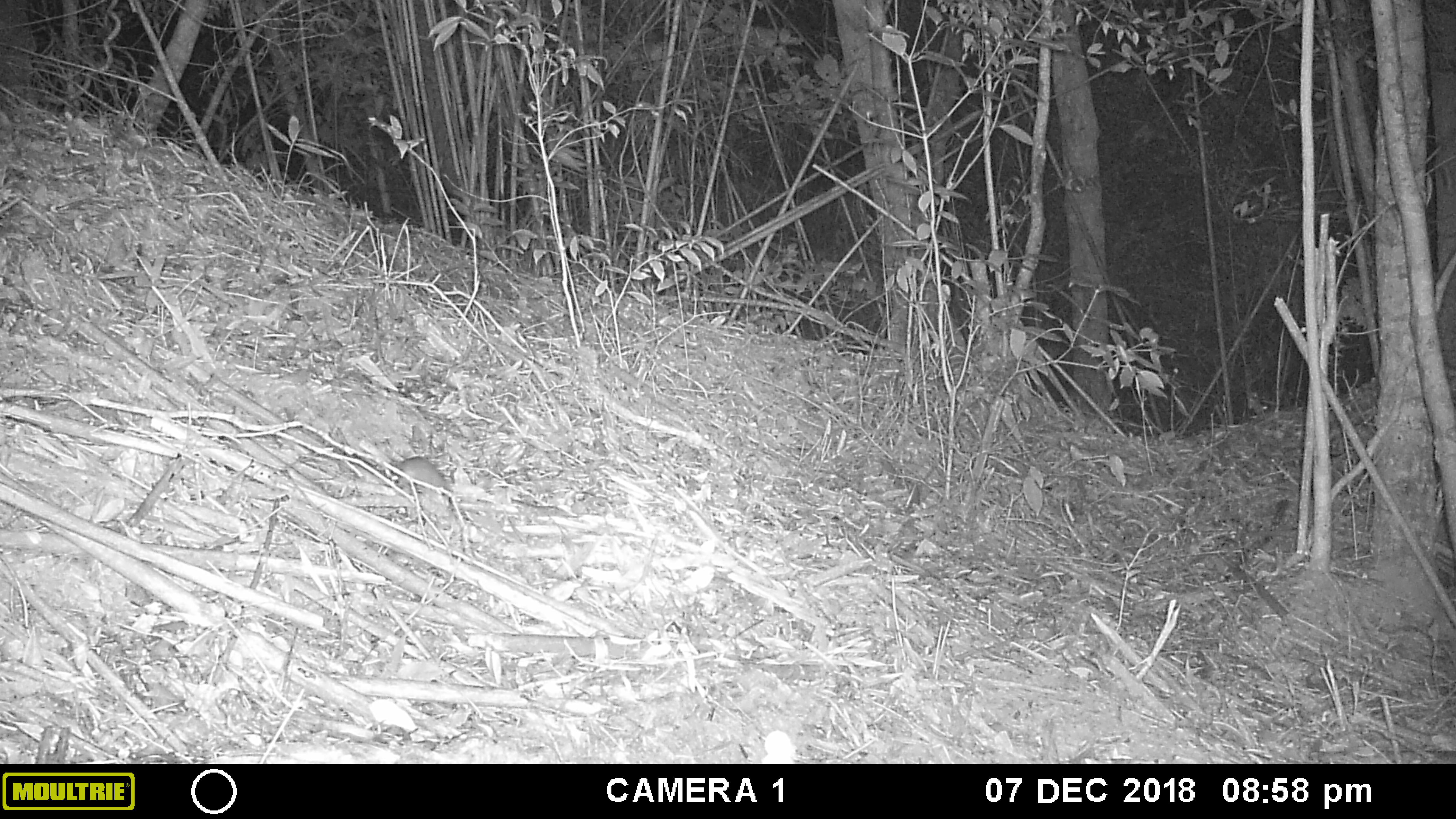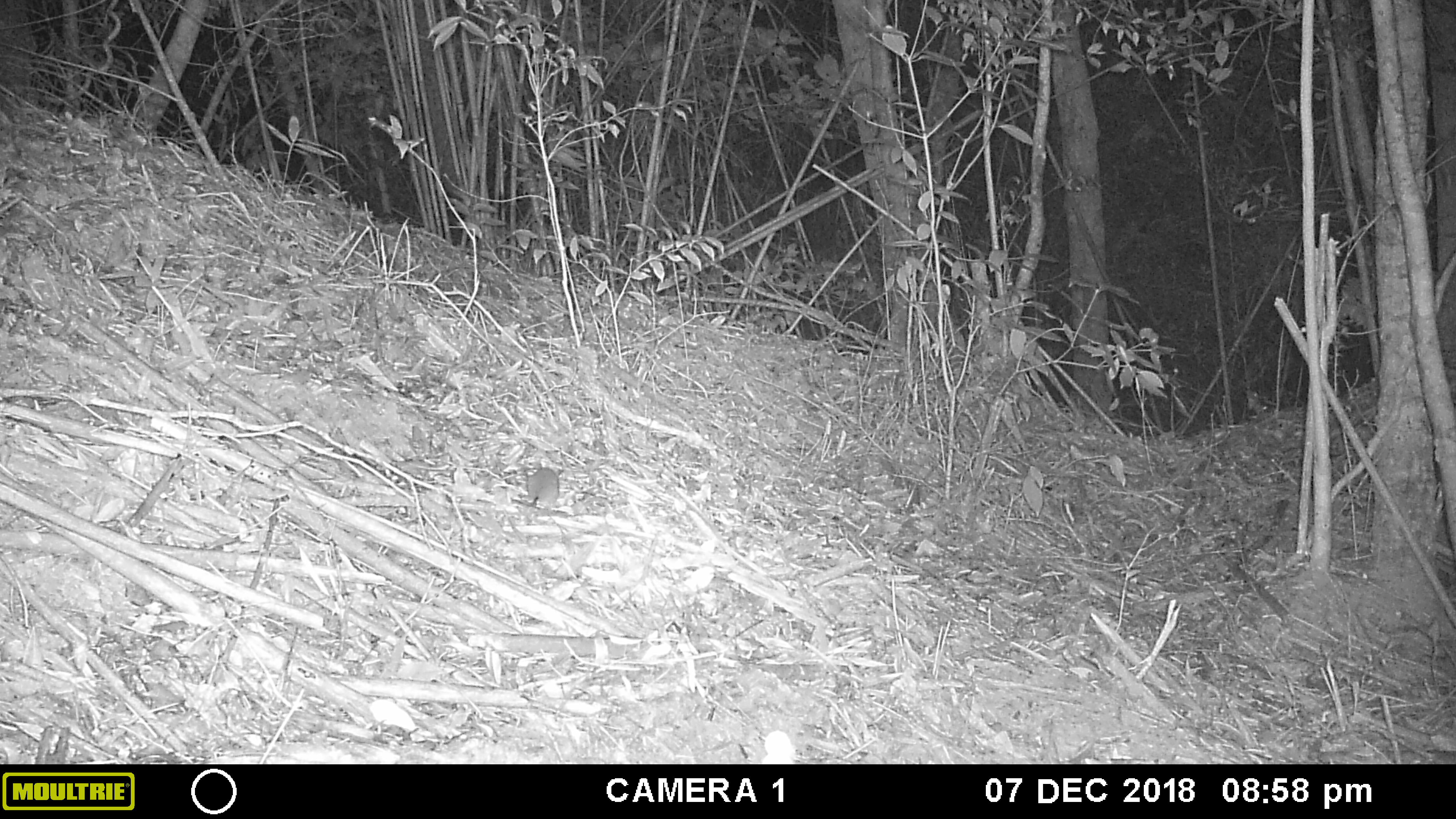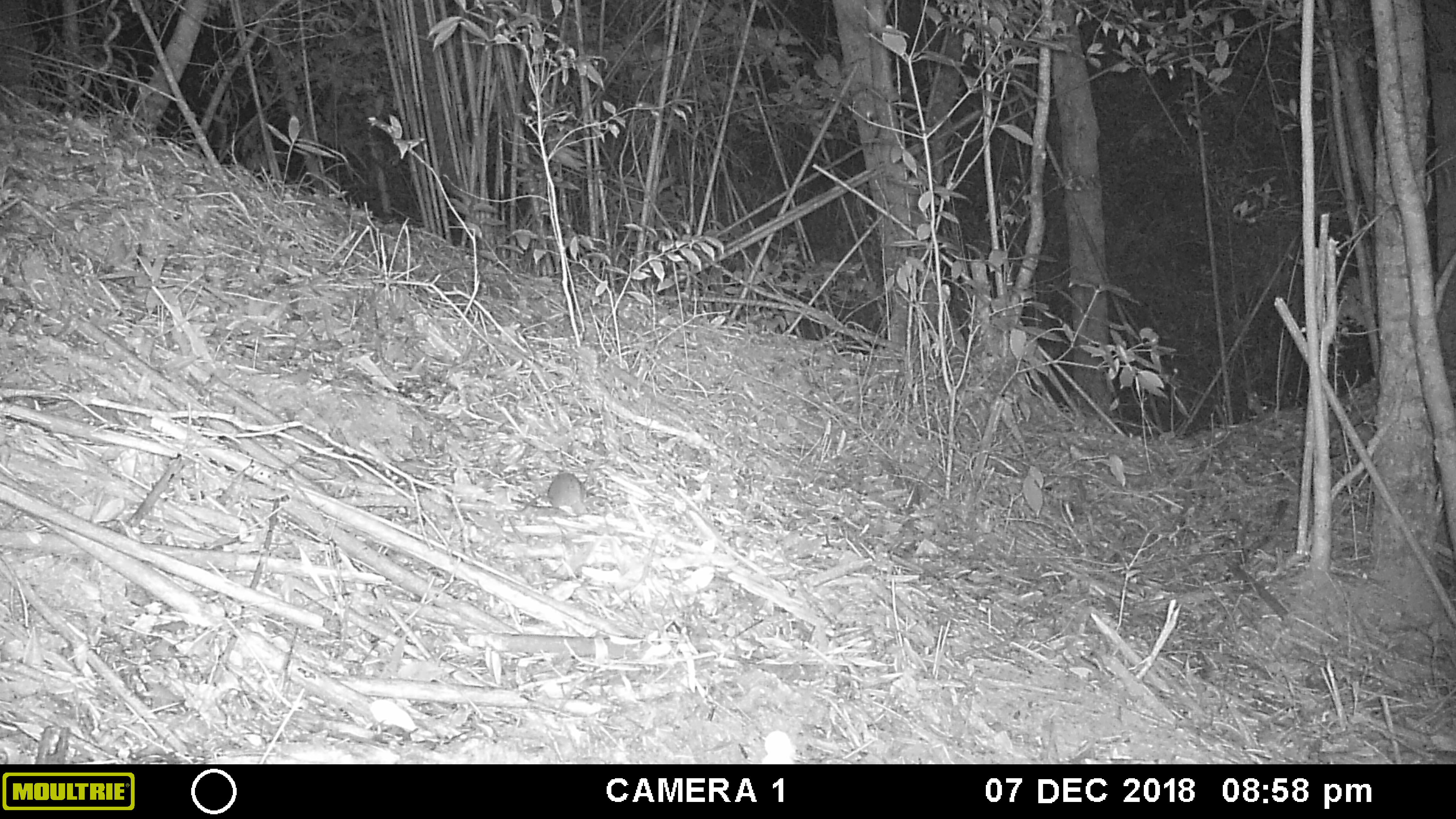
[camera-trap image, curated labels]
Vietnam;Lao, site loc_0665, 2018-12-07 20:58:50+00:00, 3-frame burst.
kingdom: Animalia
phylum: Chordata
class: Mammalia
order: Rodentia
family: Muridae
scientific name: Muridae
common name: old-world mice and rats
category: unidentified murid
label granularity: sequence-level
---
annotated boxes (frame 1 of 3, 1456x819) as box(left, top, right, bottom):
unidentified murid: box(383, 455, 456, 492)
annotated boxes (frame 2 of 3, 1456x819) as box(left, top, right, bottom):
unidentified murid: box(519, 467, 561, 509)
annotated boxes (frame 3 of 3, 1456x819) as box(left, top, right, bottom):
unidentified murid: box(519, 472, 587, 515)